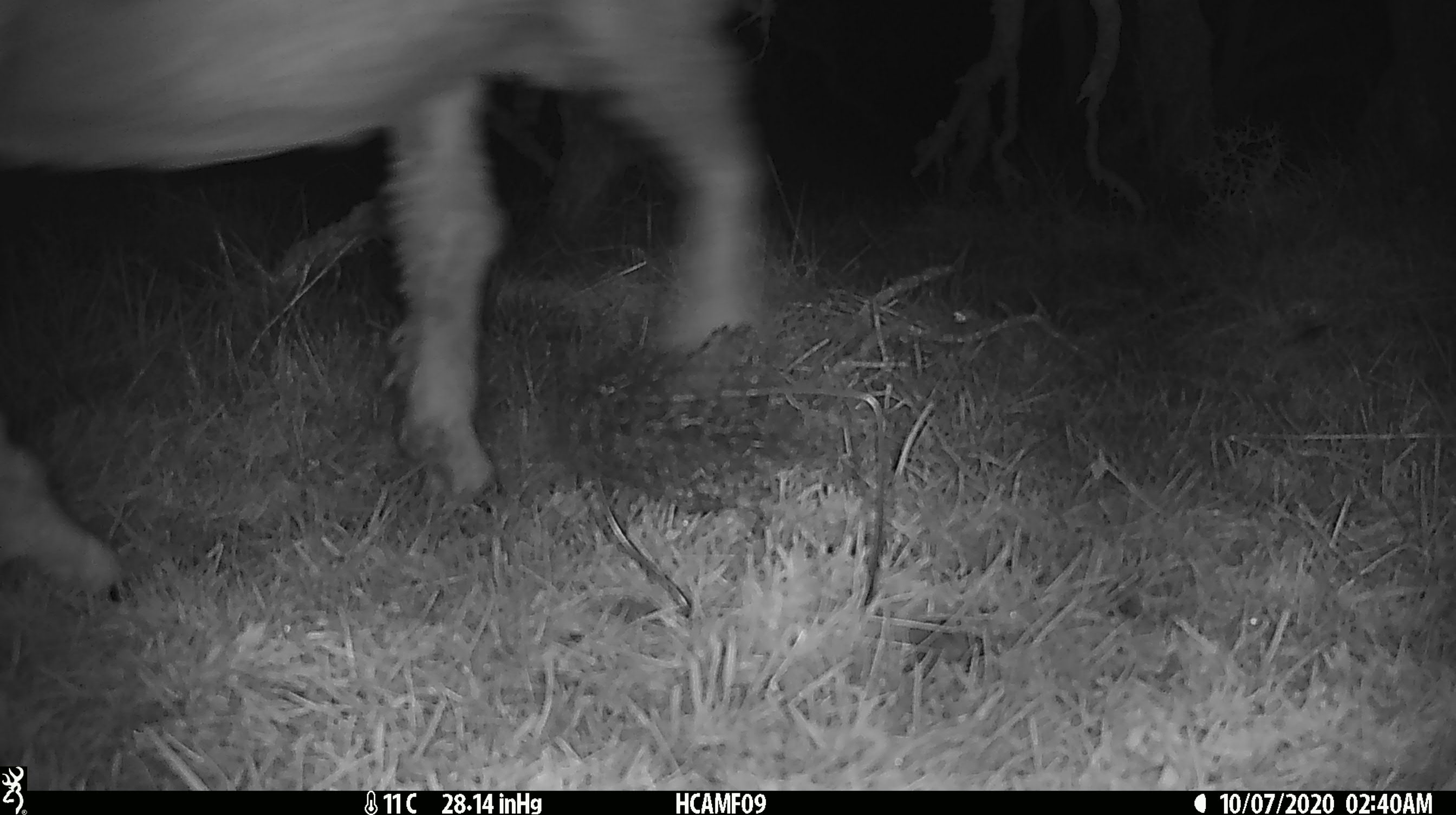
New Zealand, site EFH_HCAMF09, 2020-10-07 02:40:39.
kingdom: Animalia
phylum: Chordata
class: Mammalia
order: Artiodactyla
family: Bovidae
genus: Ovis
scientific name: Ovis aries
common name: domestic sheep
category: sheep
Sheep (domestic sheep) (Ovis aries).